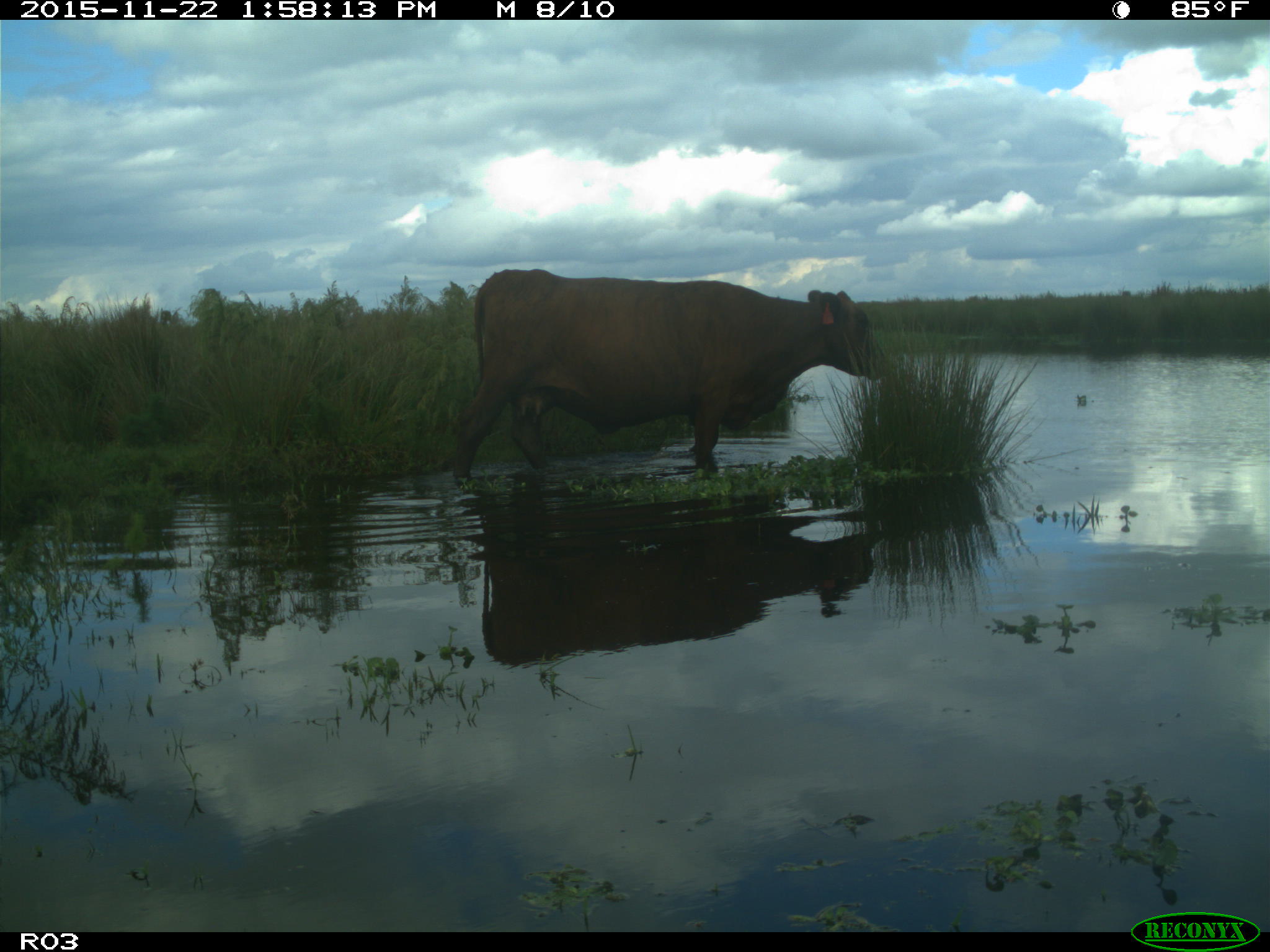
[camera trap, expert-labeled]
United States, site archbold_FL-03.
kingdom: Animalia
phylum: Chordata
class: Mammalia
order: Artiodactyla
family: Bovidae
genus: Bos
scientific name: Bos taurus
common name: domestic cow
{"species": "Bos taurus (domestic cow)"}